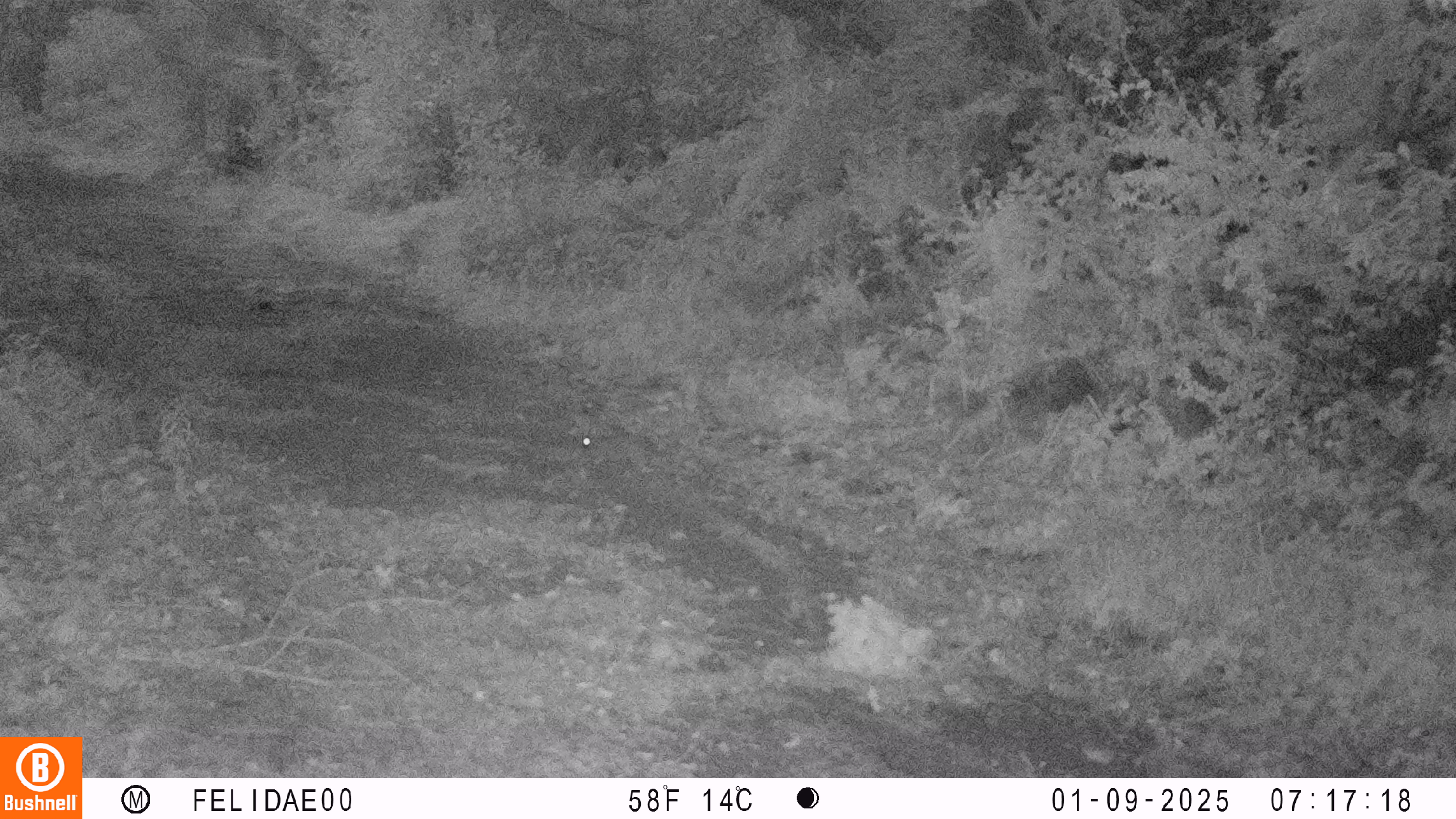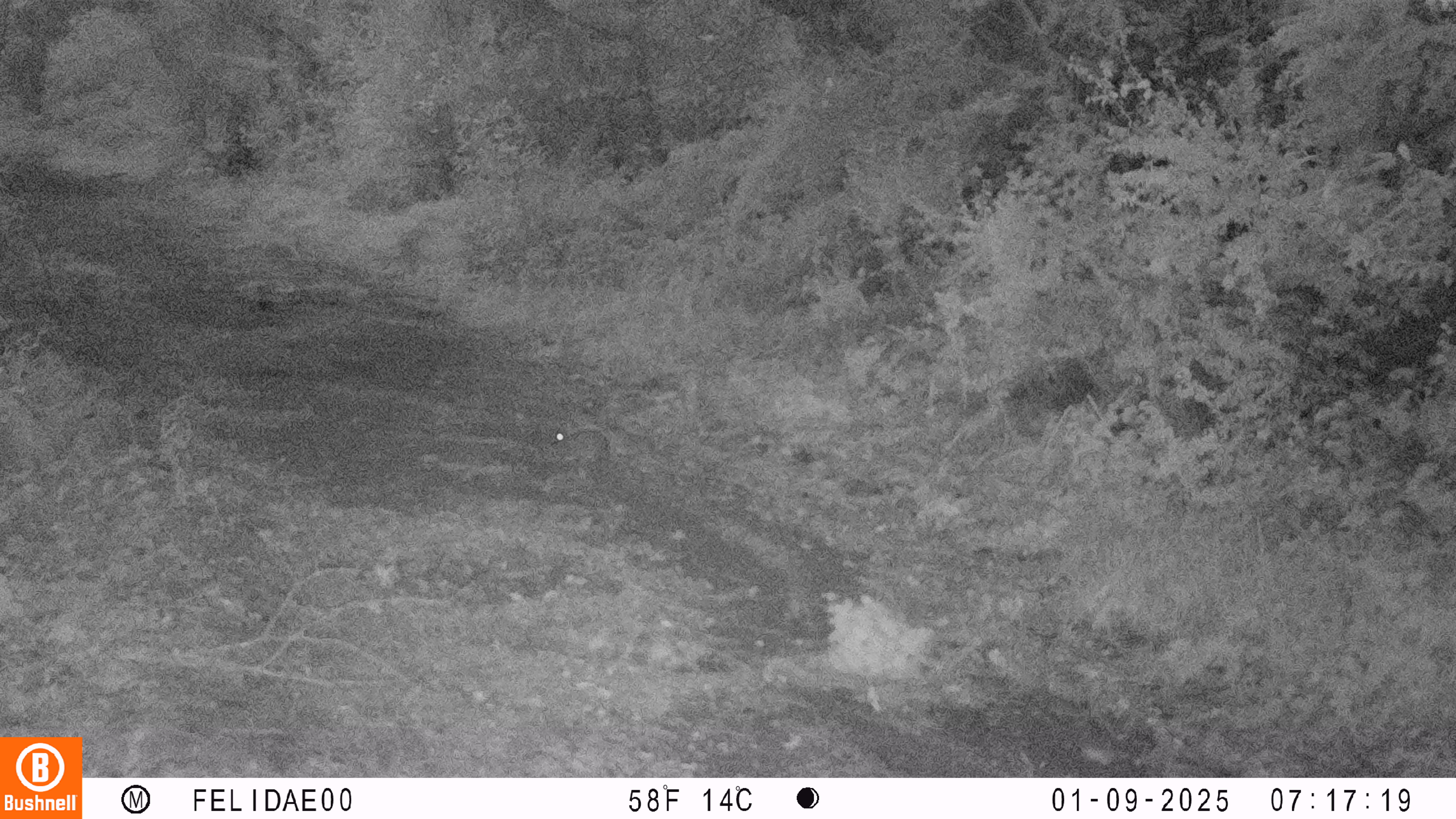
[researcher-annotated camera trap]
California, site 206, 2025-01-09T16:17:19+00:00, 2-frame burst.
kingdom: Animalia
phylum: Chordata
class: Mammalia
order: Lagomorpha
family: Leporidae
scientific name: Leporidae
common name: rabbit